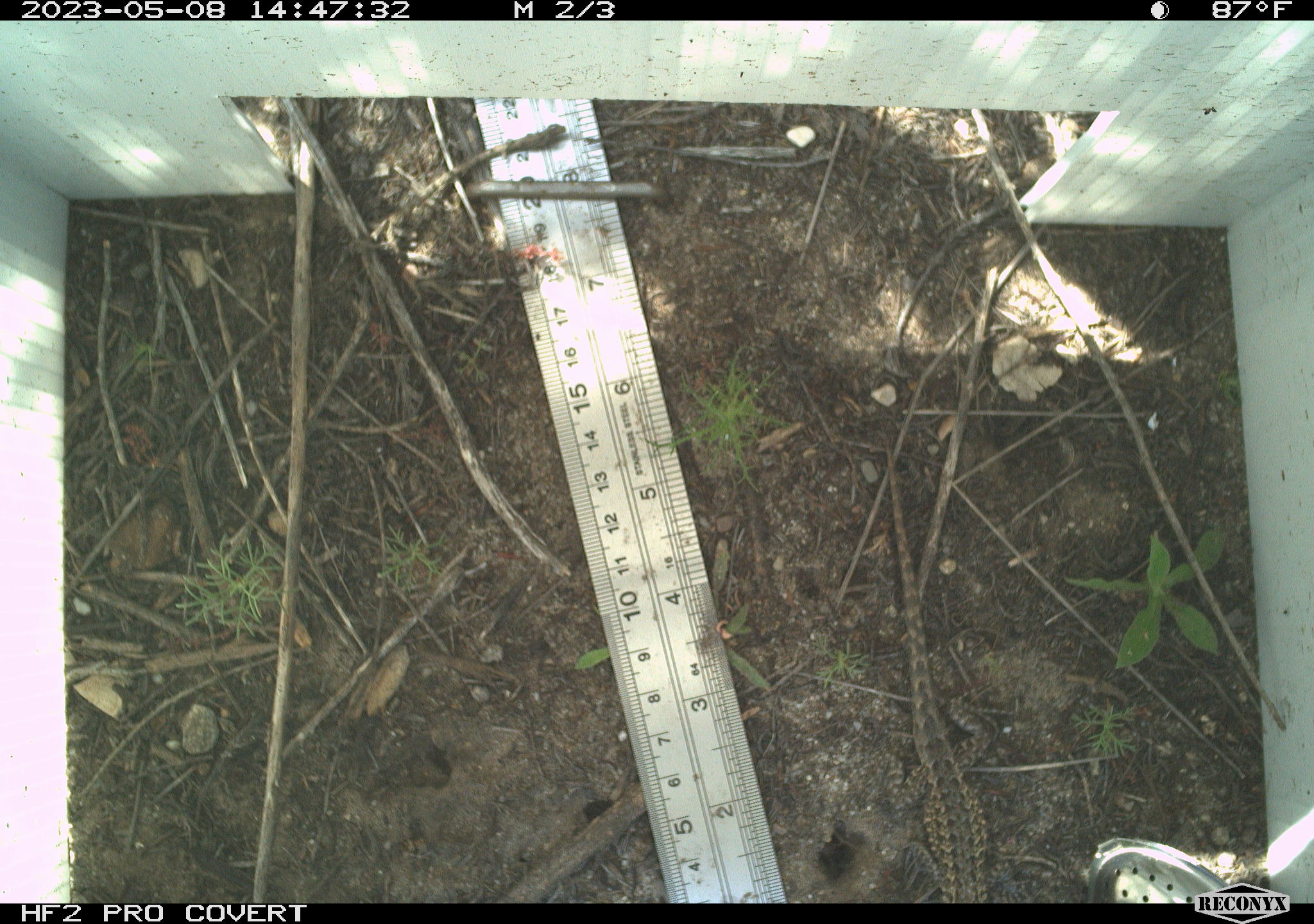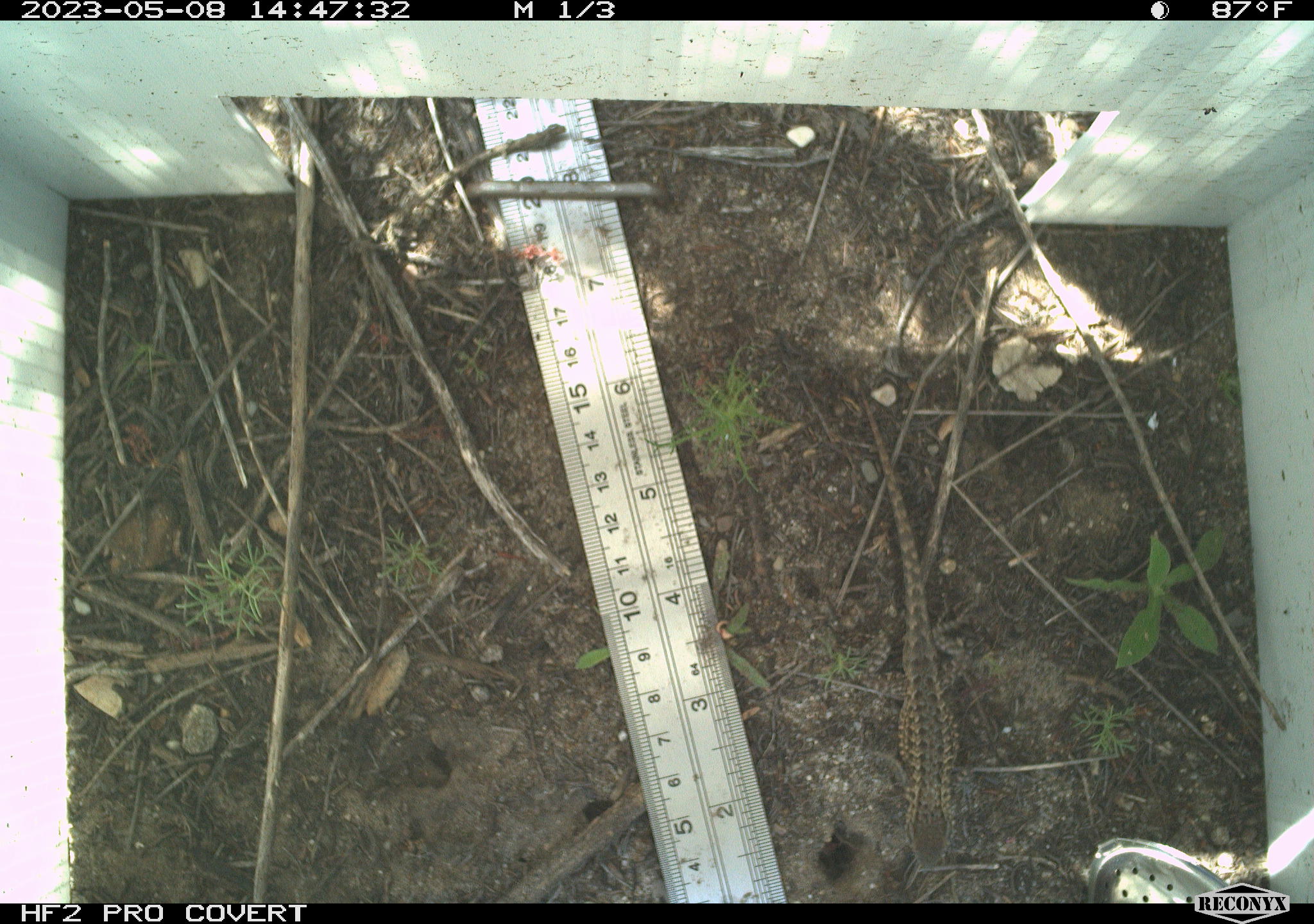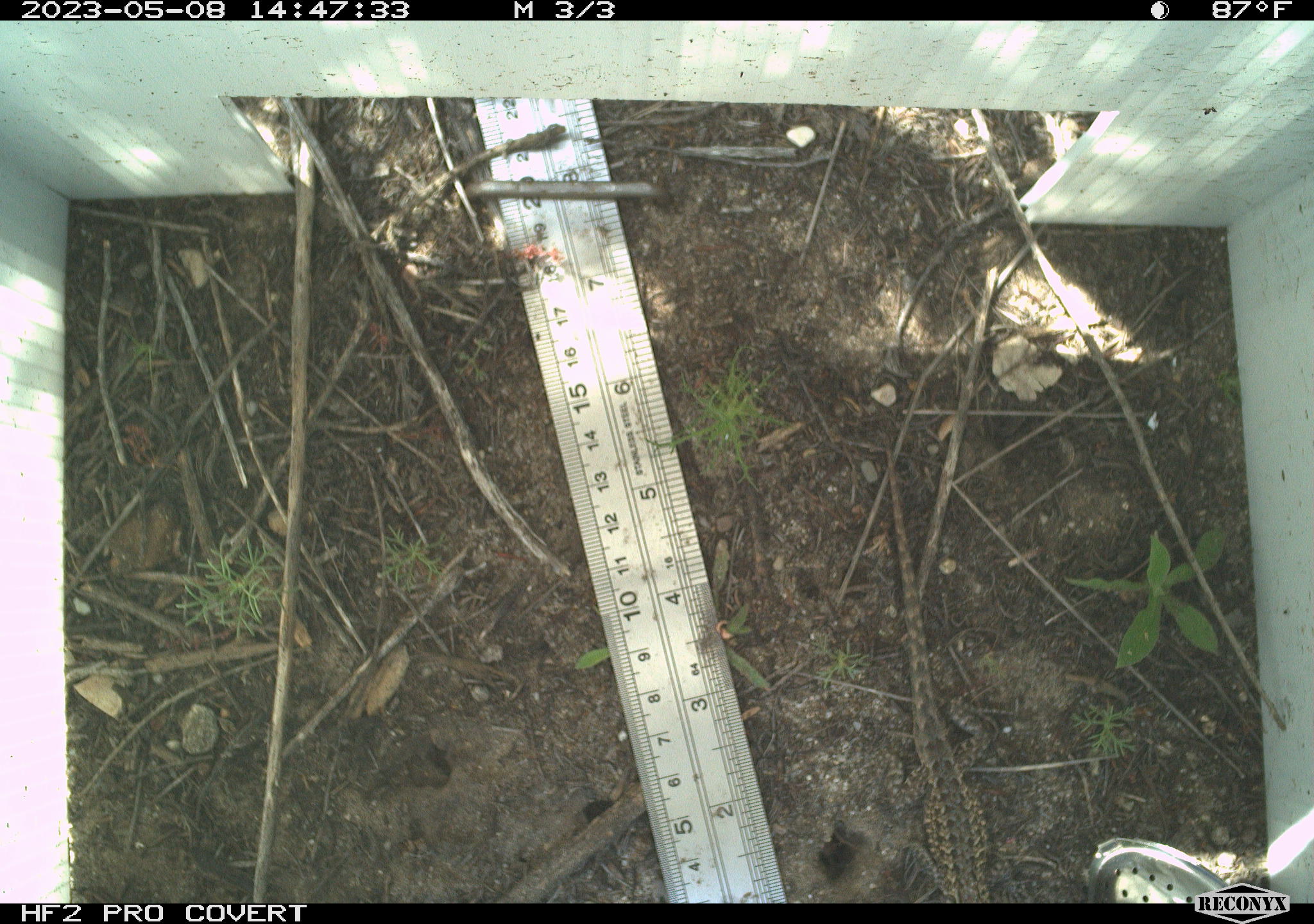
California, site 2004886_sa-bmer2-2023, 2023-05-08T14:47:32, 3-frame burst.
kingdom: Animalia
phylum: Chordata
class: Reptilia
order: Squamata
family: Phrynosomatidae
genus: Uta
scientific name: Uta stansburiana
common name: common side-blotched lizard